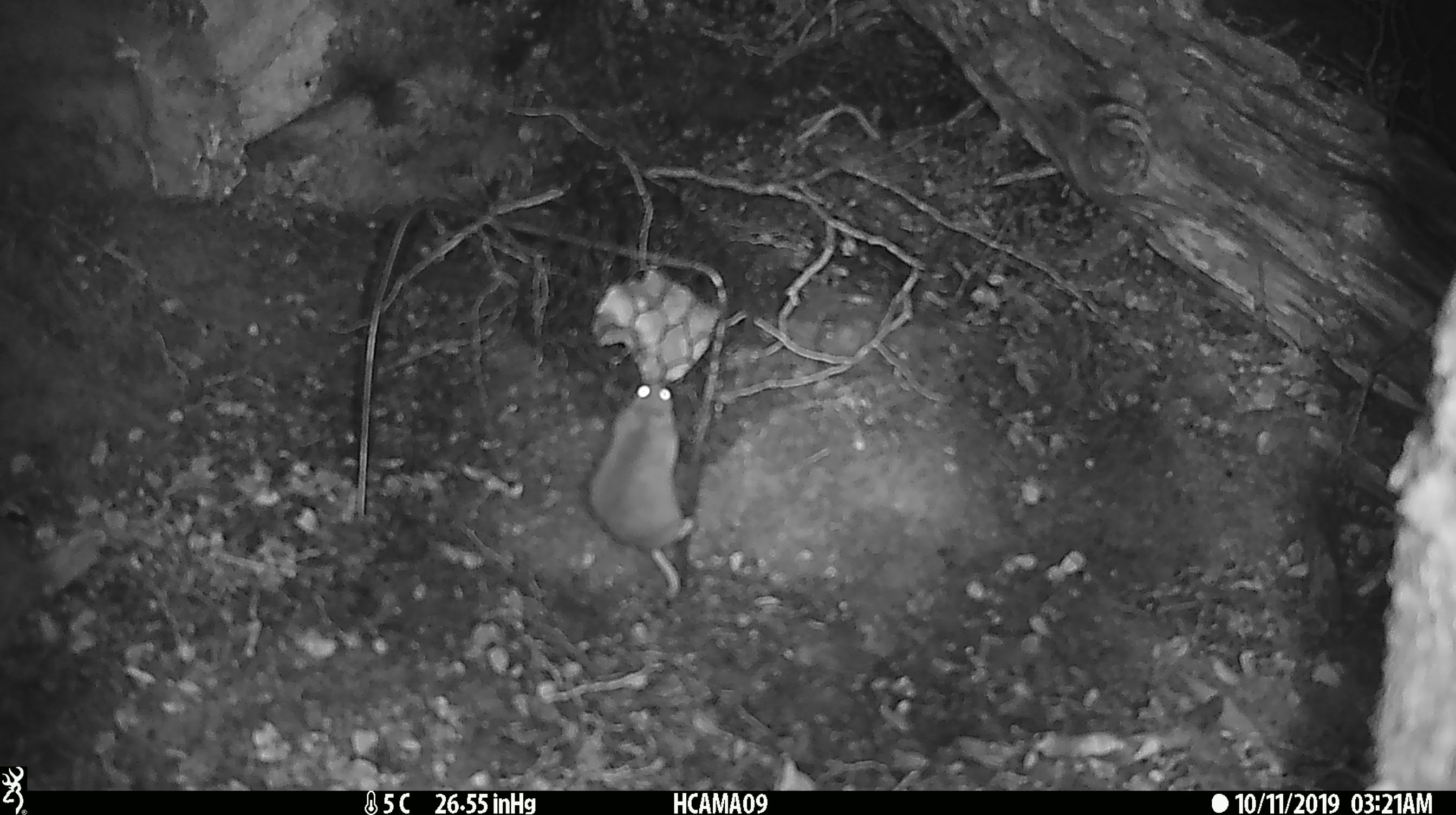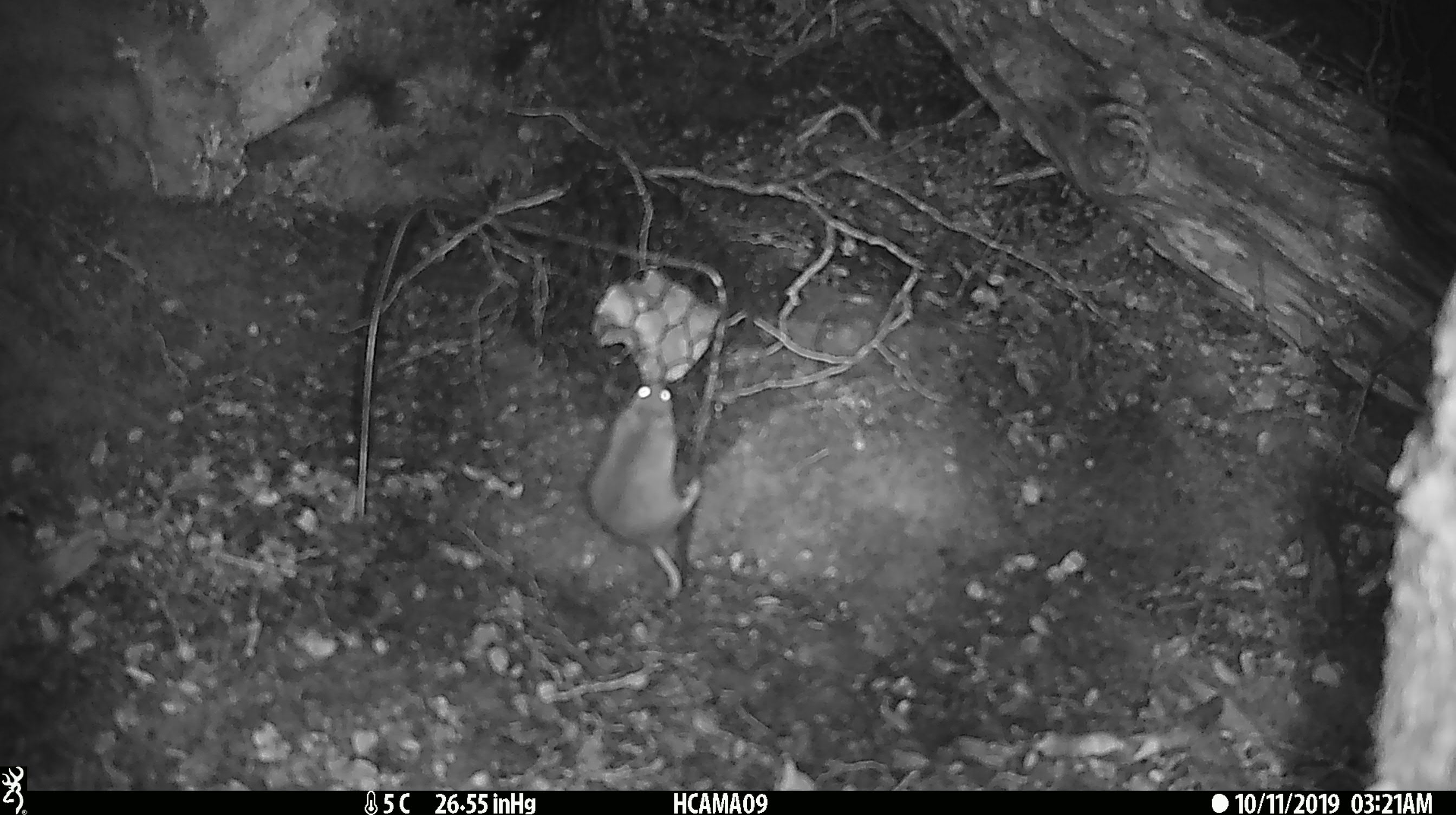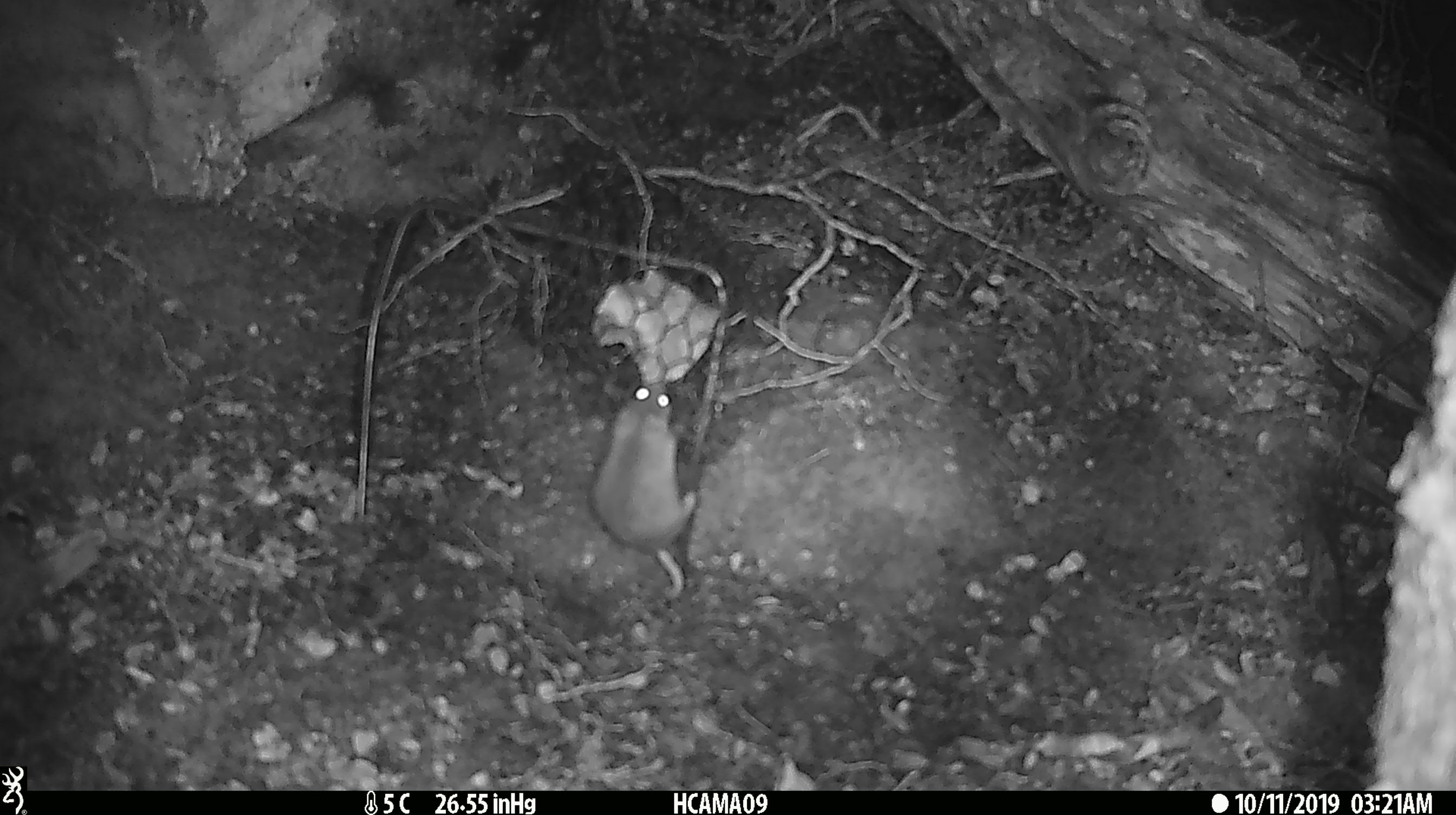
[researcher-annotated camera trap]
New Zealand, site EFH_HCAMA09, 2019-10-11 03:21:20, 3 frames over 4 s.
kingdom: Animalia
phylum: Chordata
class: Mammalia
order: Rodentia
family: Muridae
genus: Mus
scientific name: Mus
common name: mouse